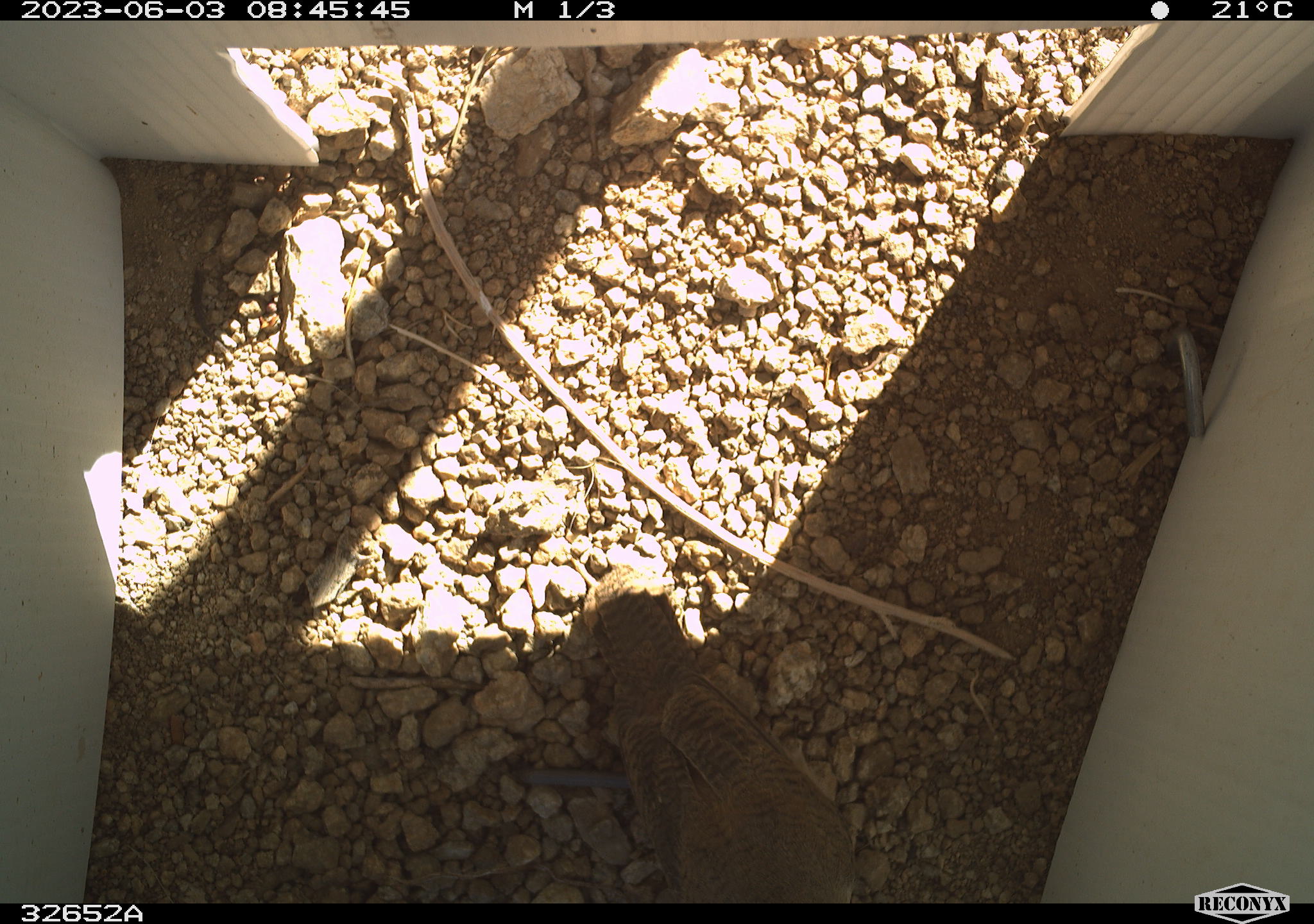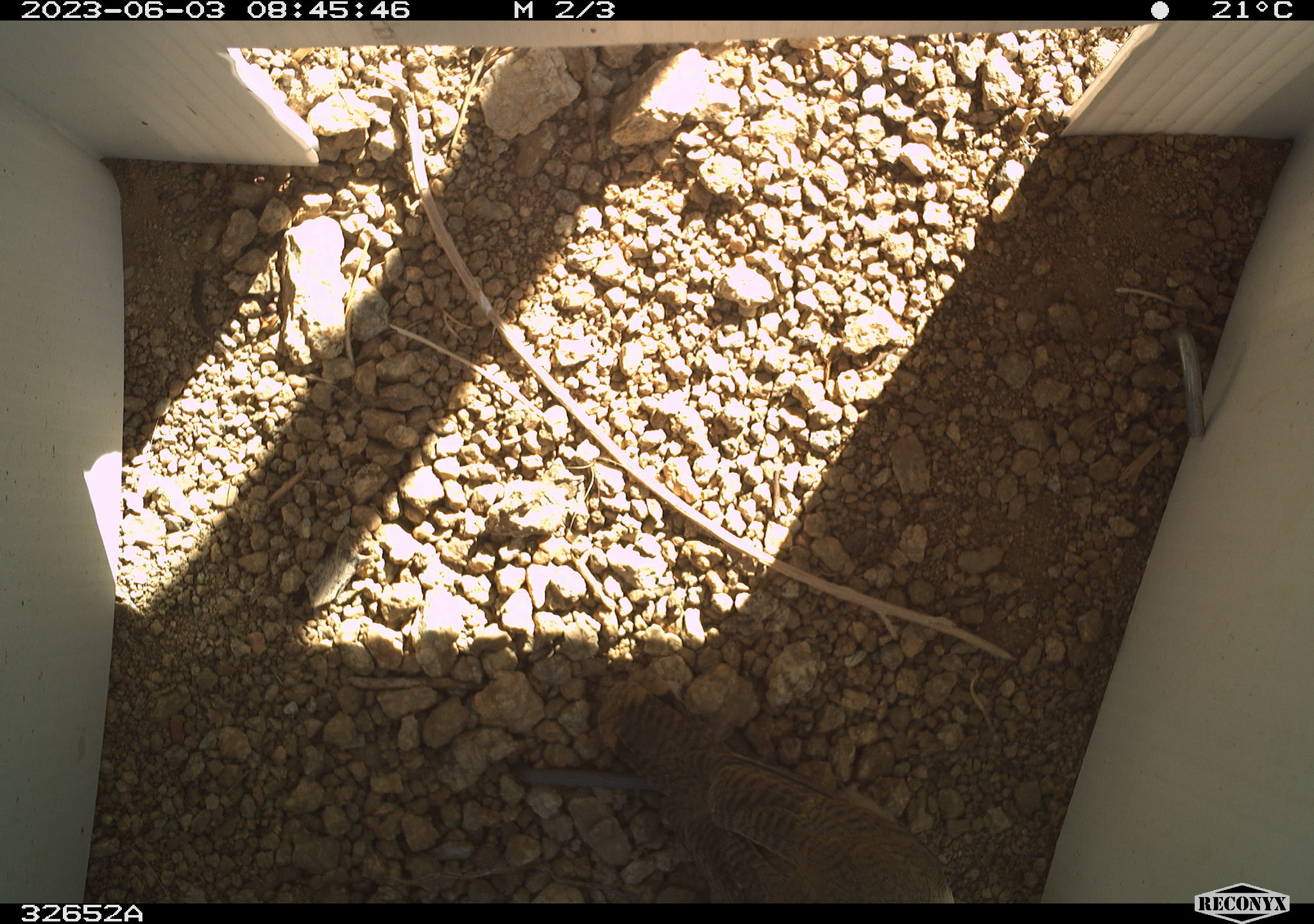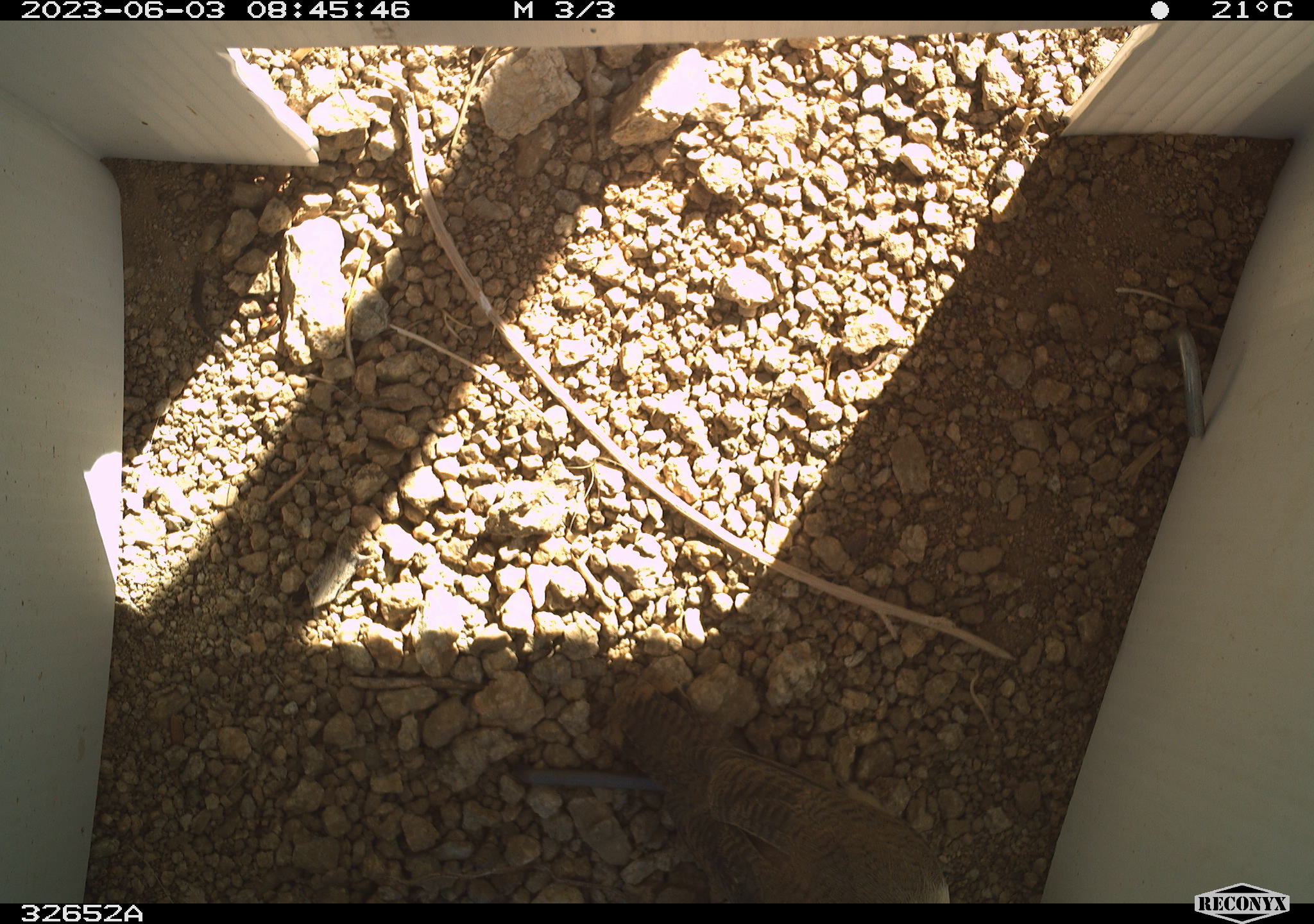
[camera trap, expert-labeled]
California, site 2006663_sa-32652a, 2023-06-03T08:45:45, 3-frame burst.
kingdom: Animalia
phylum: Chordata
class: Aves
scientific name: Aves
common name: bird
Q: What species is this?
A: Bird (Aves).